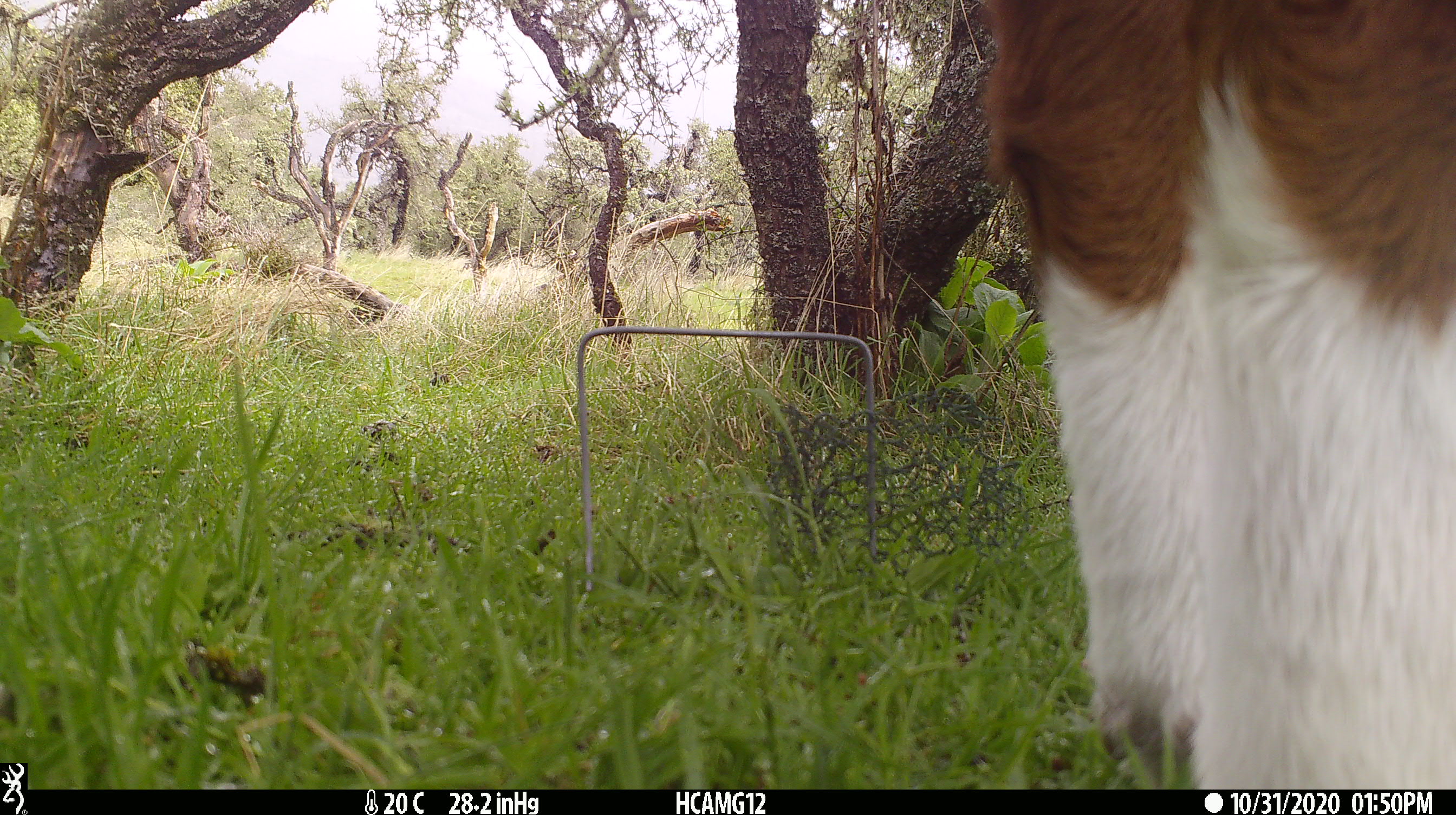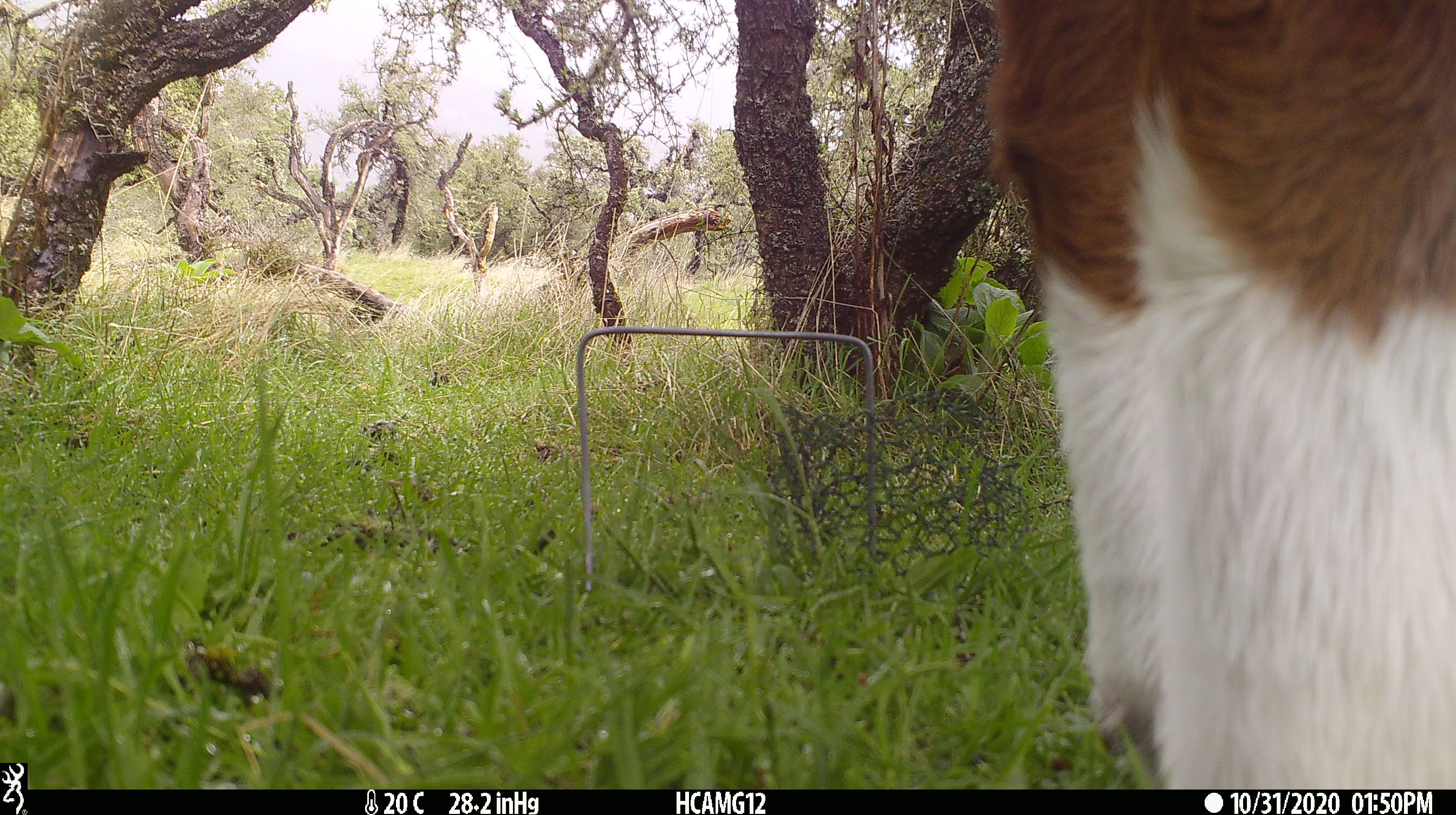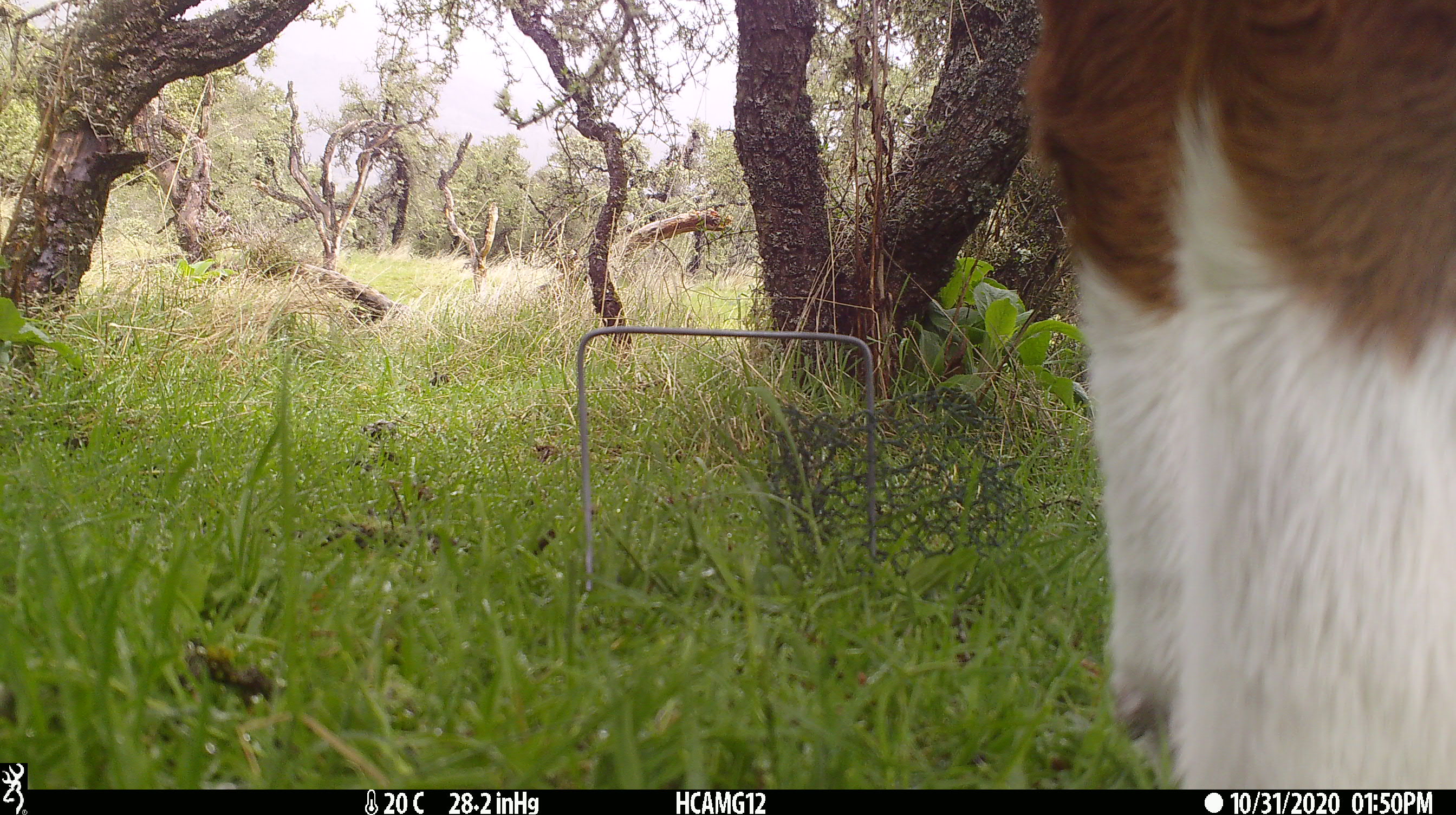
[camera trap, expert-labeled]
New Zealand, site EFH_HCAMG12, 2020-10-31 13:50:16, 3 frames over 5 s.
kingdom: Animalia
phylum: Chordata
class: Mammalia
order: Artiodactyla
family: Bovidae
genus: Bos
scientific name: Bos taurus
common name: domestic cow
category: cow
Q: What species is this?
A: Cow (domestic cow) (Bos taurus).